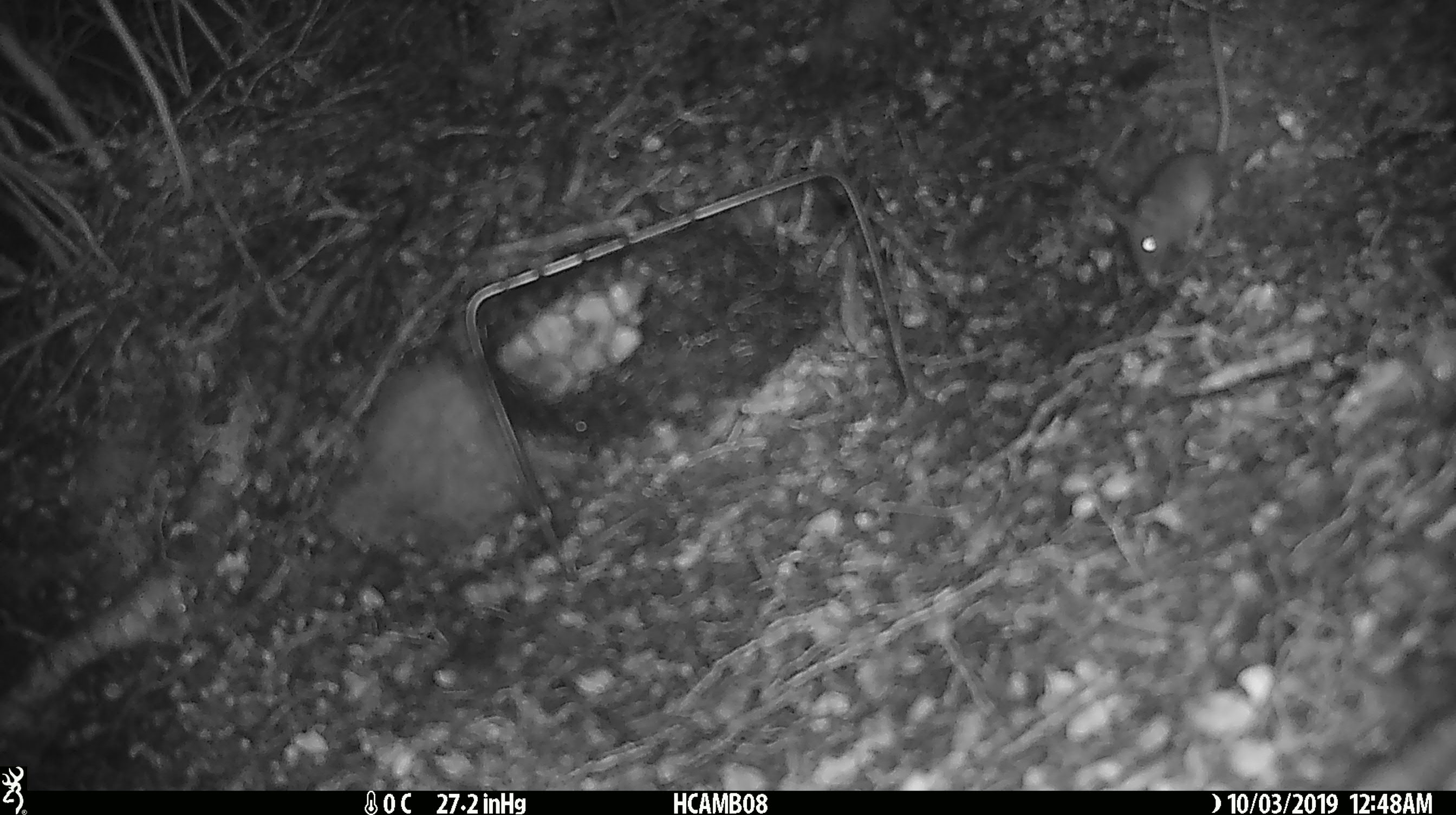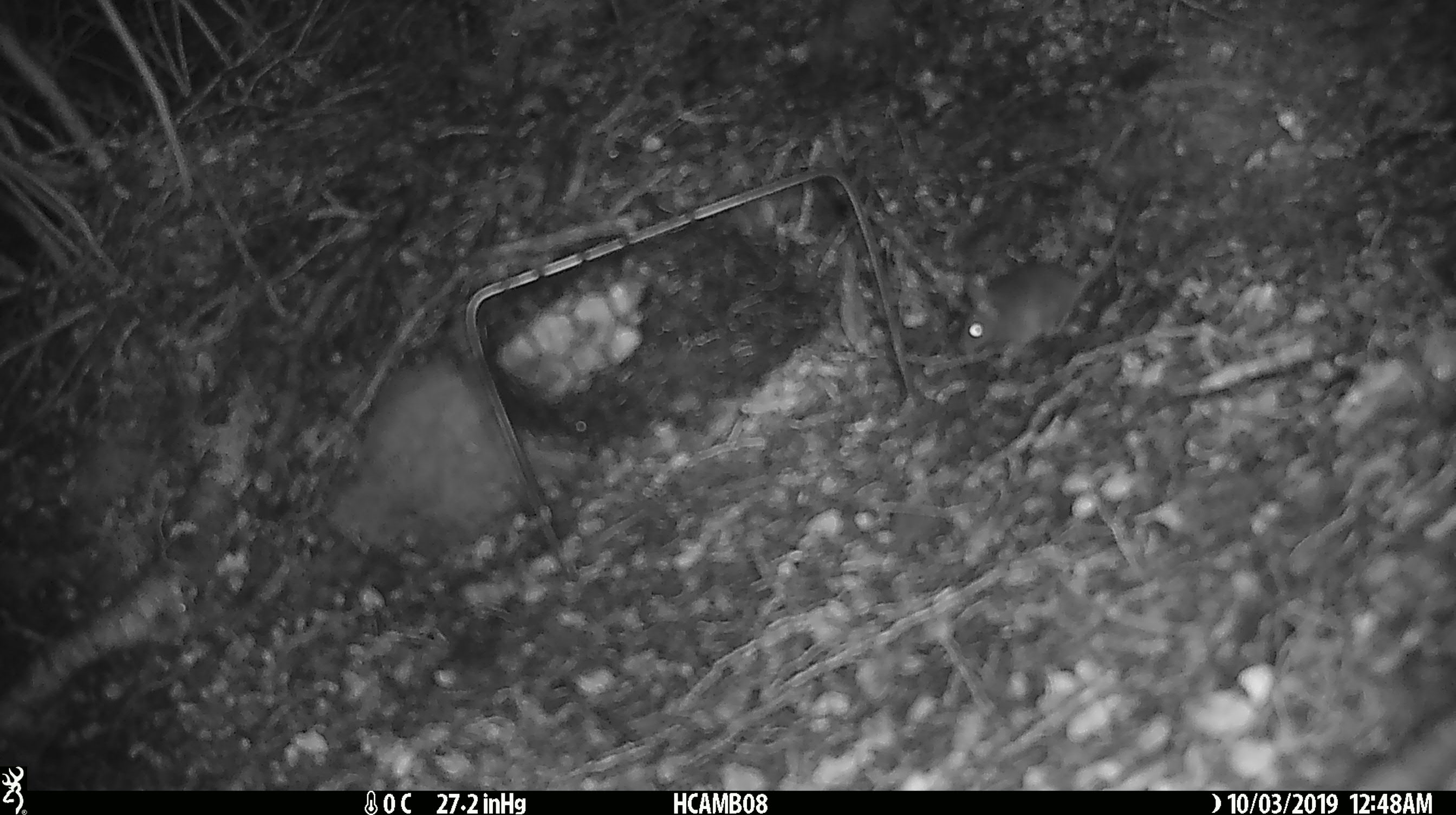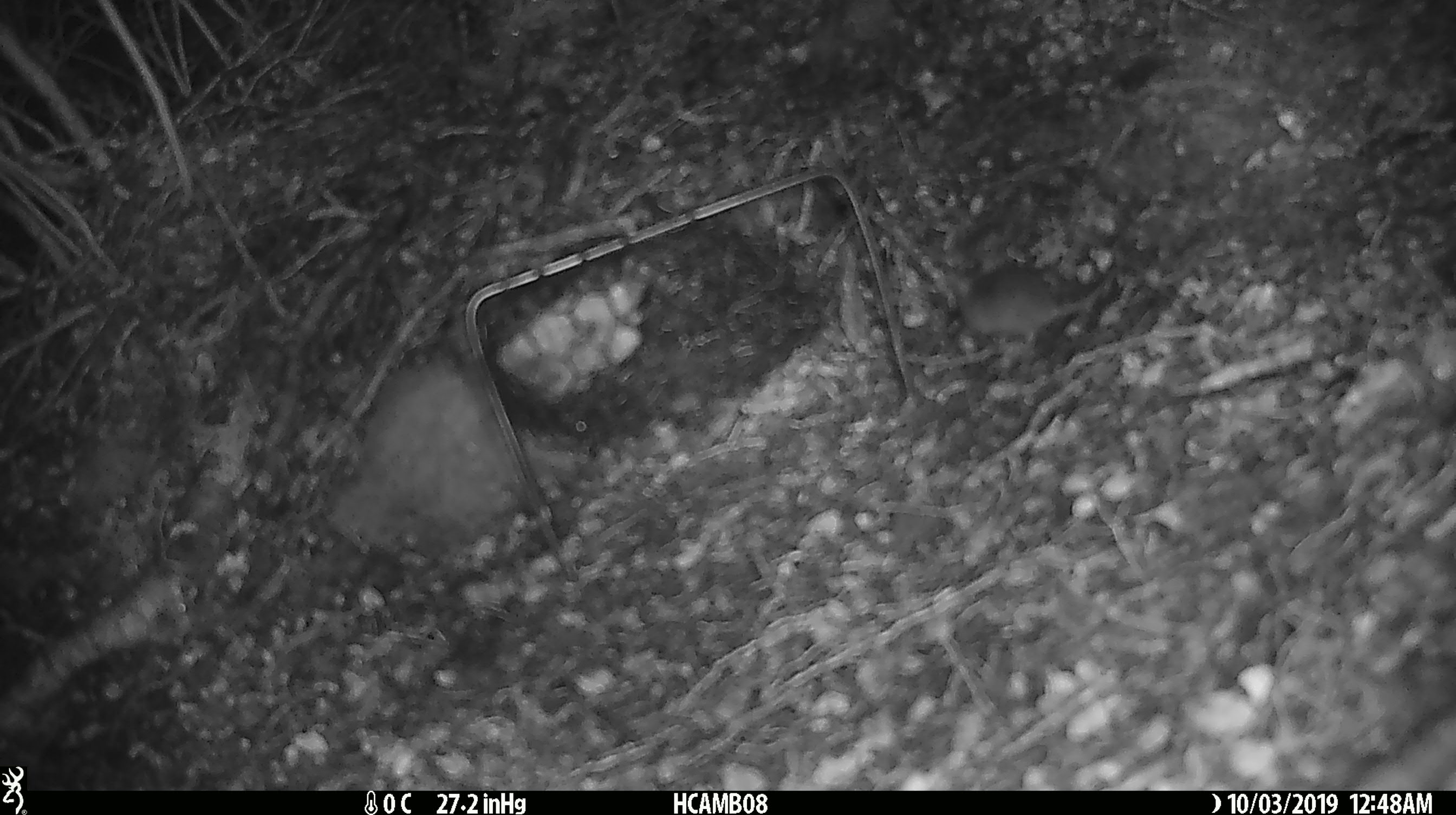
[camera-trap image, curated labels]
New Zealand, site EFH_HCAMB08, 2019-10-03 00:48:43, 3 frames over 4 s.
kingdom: Animalia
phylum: Chordata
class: Mammalia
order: Rodentia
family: Muridae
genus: Mus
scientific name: Mus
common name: mouse